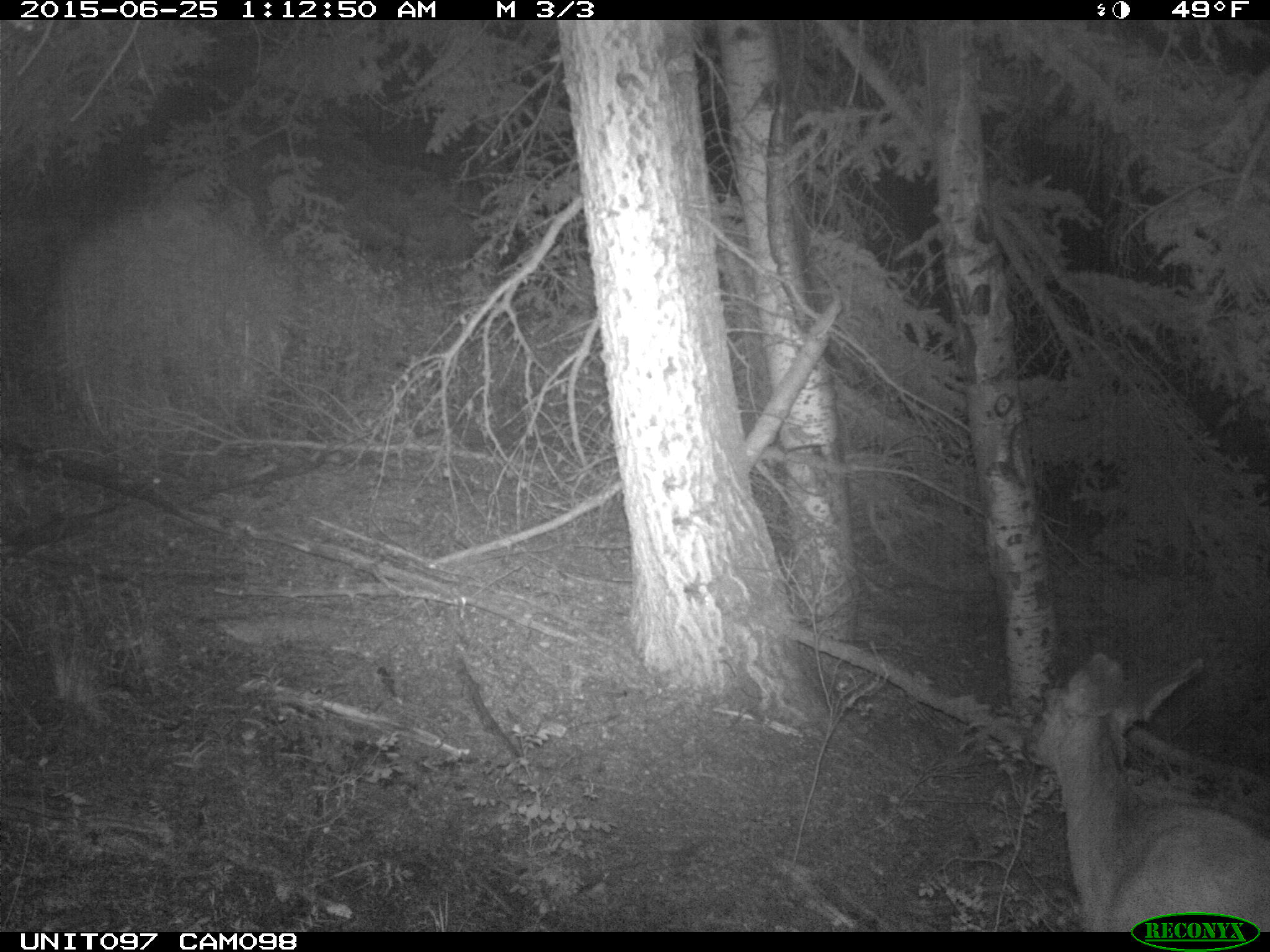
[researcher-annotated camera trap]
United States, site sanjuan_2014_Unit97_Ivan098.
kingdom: Animalia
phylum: Chordata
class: Mammalia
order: Artiodactyla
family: Cervidae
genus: Odocoileus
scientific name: Odocoileus hemionus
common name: mule deer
Odocoileus hemionus (mule deer).